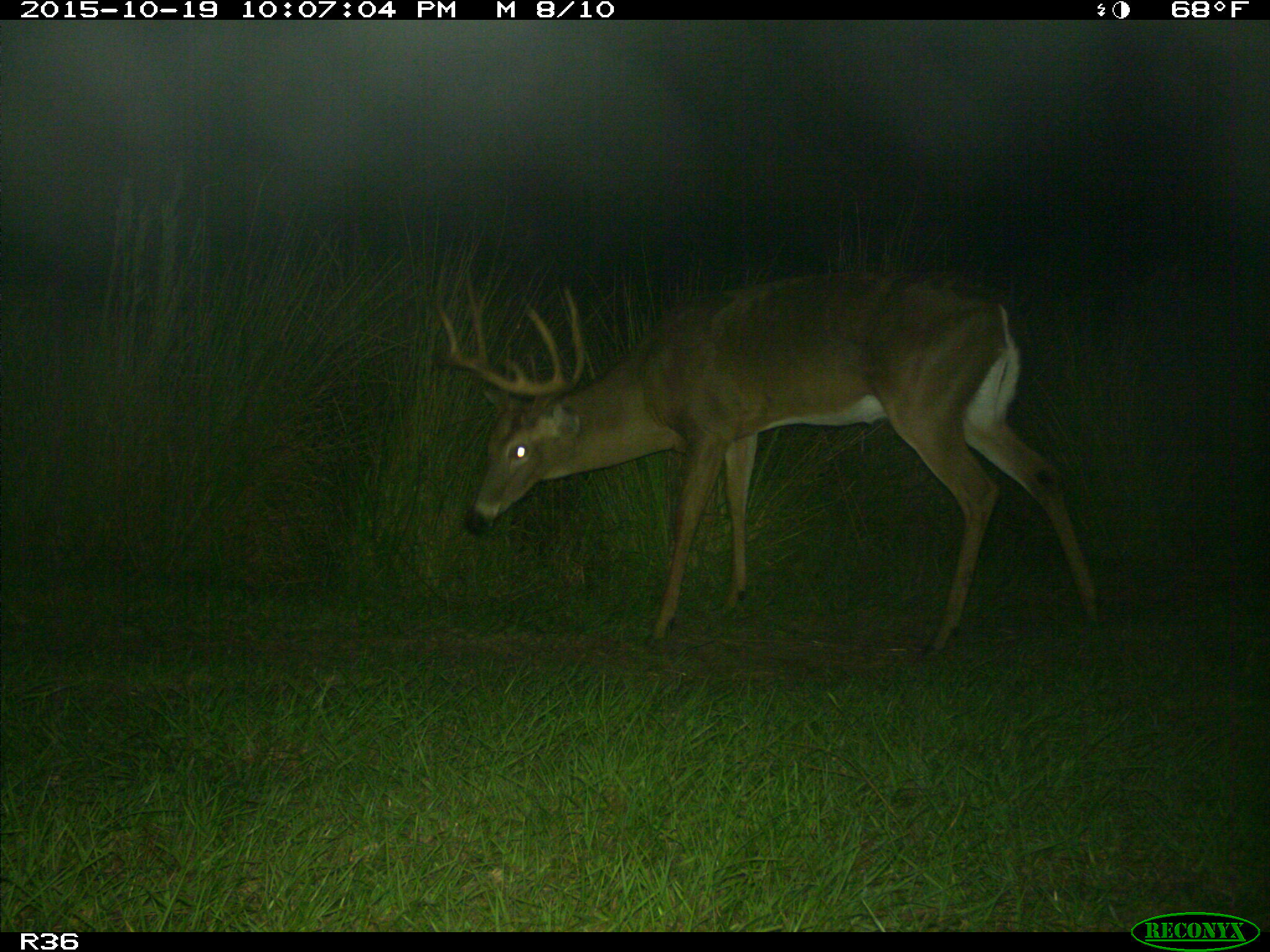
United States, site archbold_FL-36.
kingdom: Animalia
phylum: Chordata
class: Mammalia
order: Artiodactyla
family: Cervidae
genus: Odocoileus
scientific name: Odocoileus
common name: deer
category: unidentified deer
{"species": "unidentified deer (deer) (Odocoileus)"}